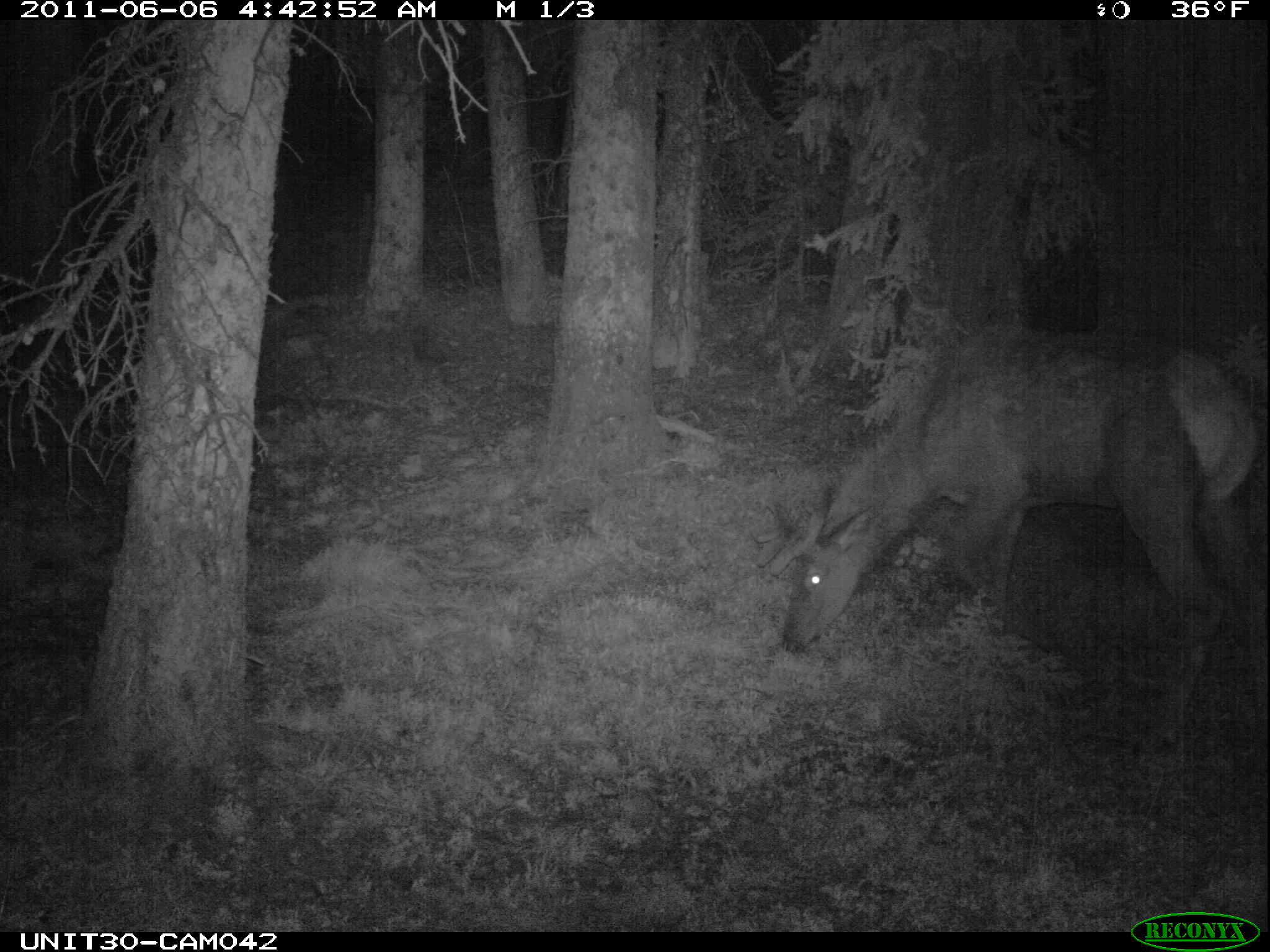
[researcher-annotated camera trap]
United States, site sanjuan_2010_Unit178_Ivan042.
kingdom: Animalia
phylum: Chordata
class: Mammalia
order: Artiodactyla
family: Cervidae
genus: Cervus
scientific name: Cervus elaphus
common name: red deer